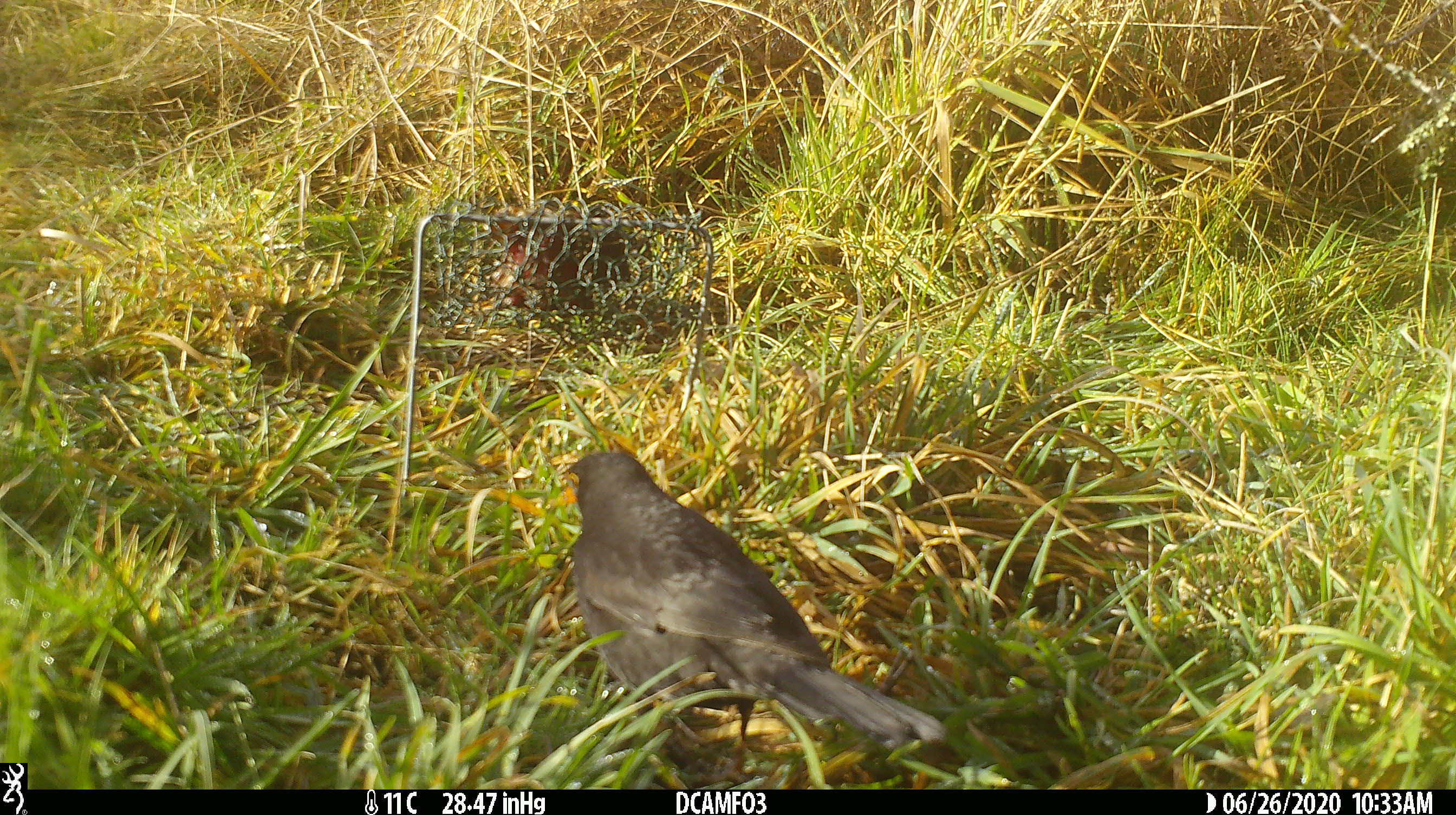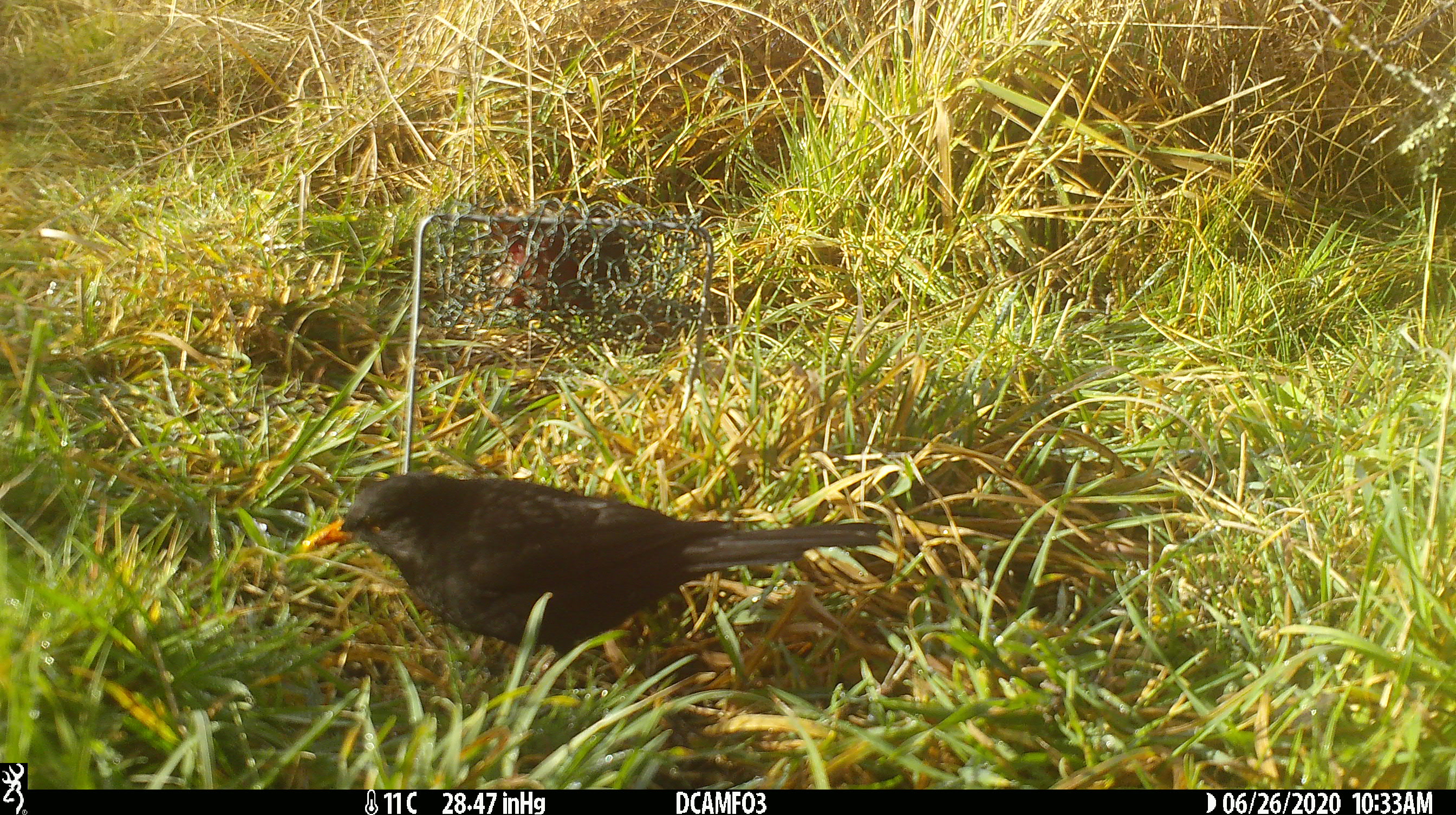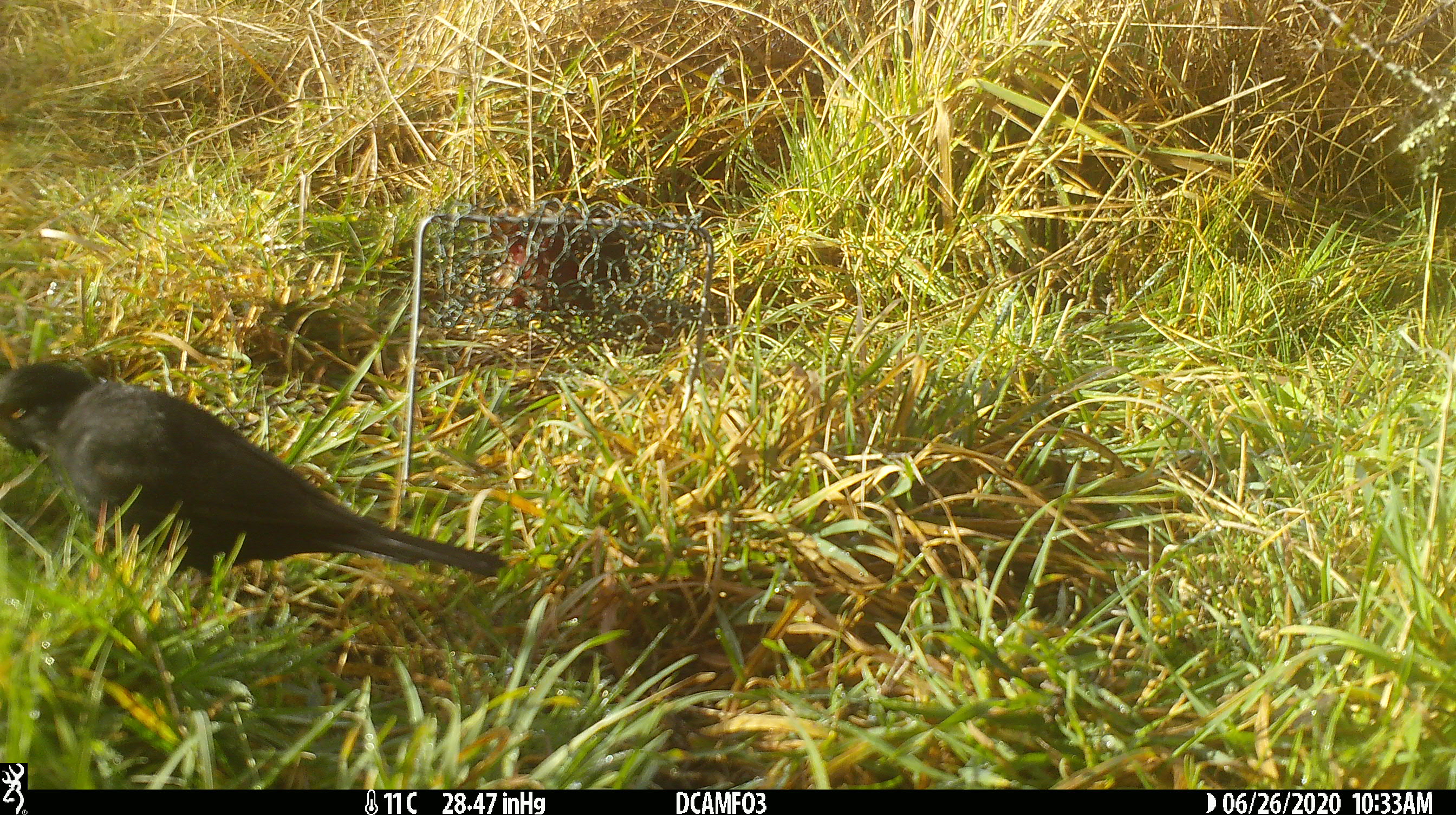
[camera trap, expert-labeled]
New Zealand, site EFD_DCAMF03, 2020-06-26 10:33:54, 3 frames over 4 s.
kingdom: Animalia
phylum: Chordata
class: Aves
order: Passeriformes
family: Turdidae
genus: Turdus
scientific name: Turdus merula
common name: eurasian blackbird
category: blackbird